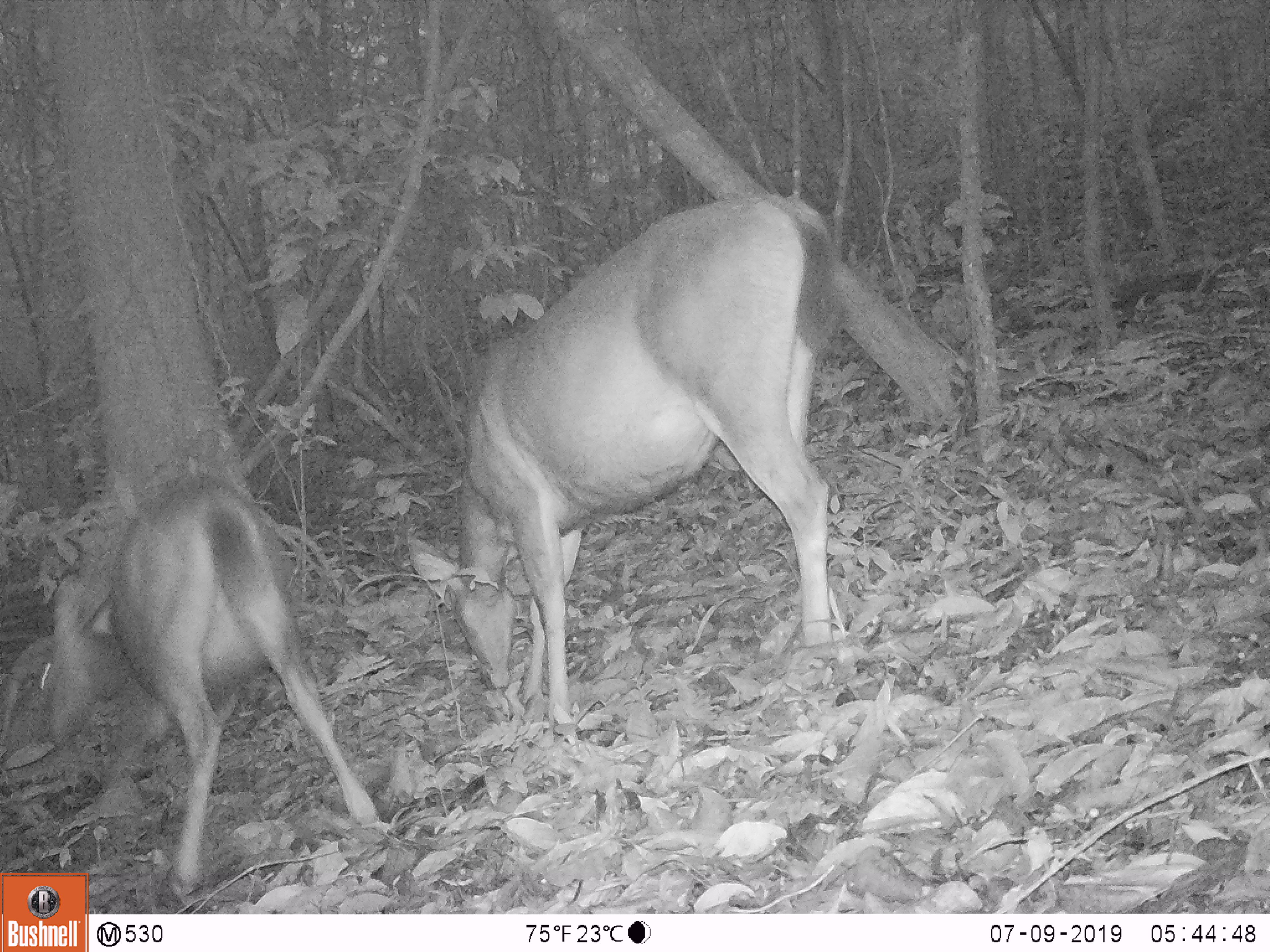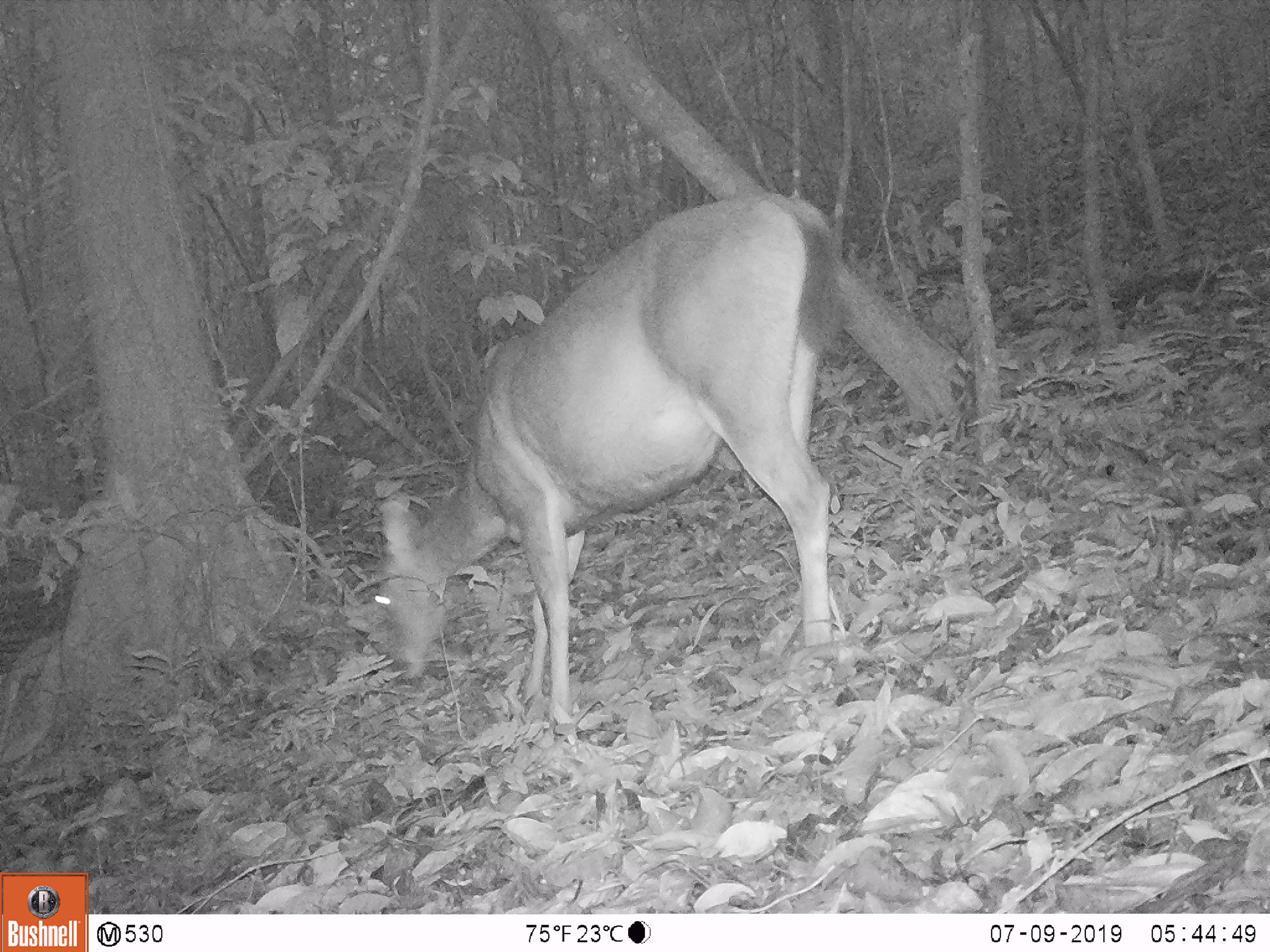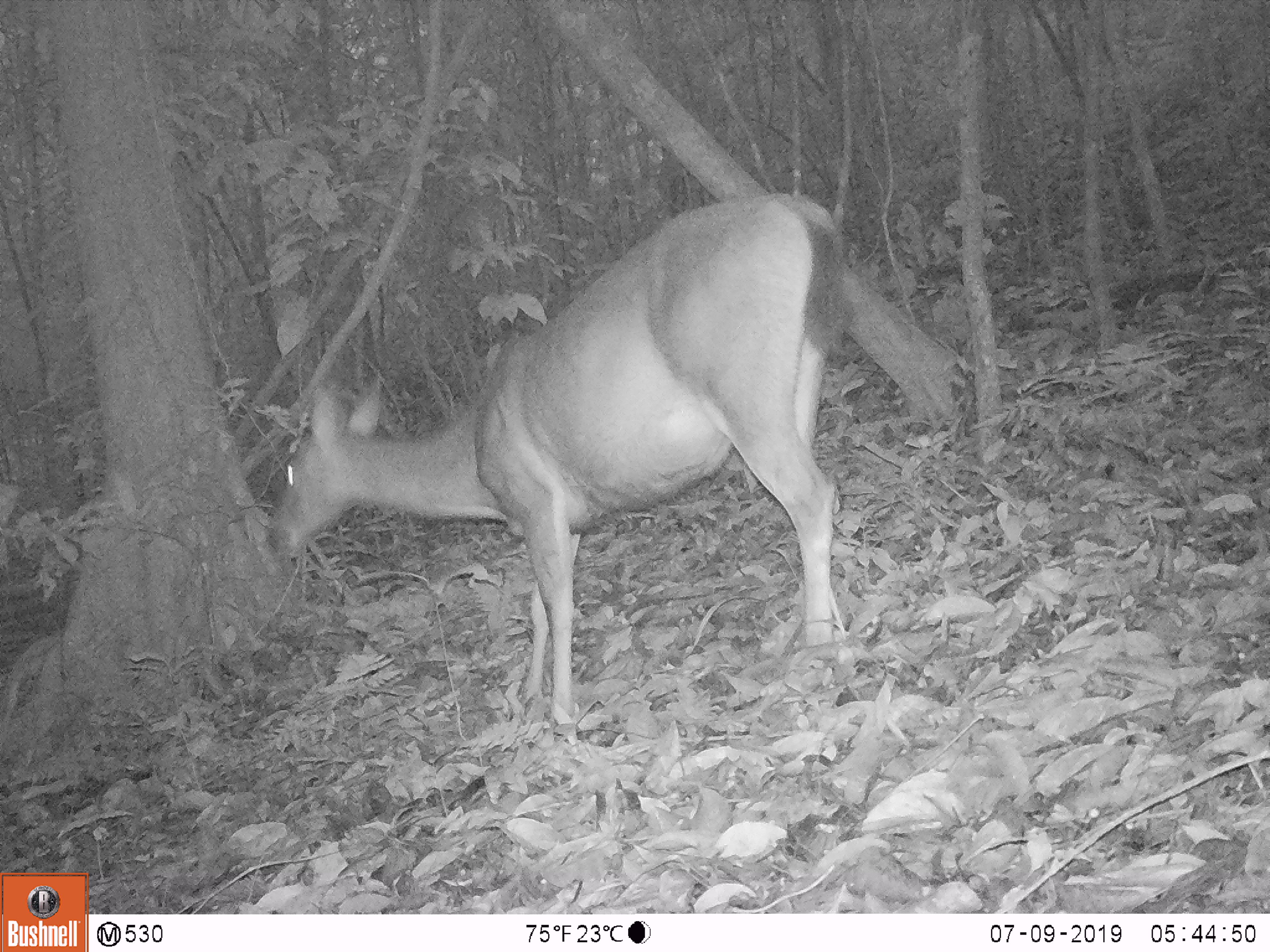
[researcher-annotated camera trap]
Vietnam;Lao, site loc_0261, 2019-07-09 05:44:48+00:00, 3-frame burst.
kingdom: Animalia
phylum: Chordata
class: Mammalia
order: Artiodactyla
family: Cervidae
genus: Rusa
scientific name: Rusa unicolor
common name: sambar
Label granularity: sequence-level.